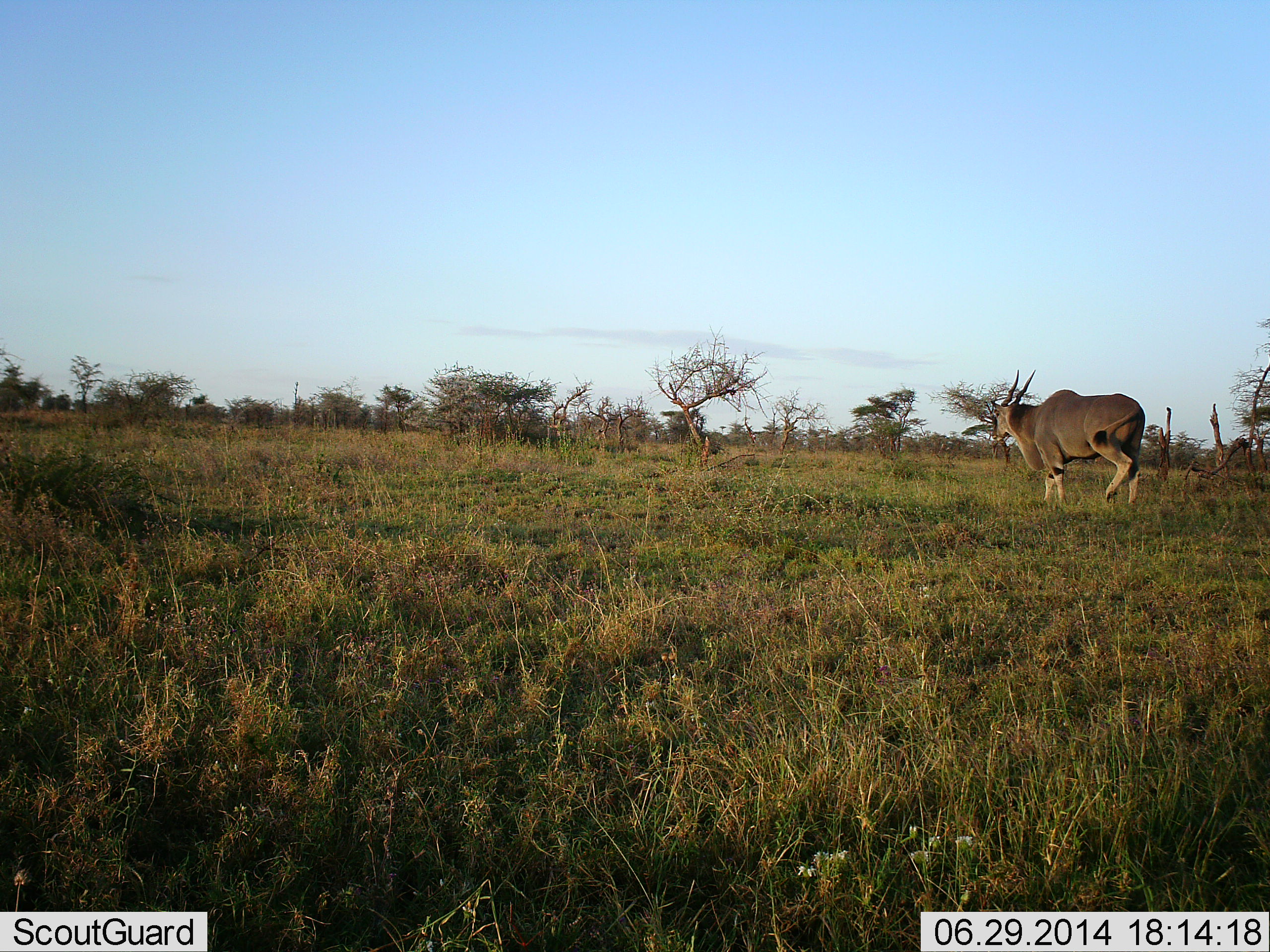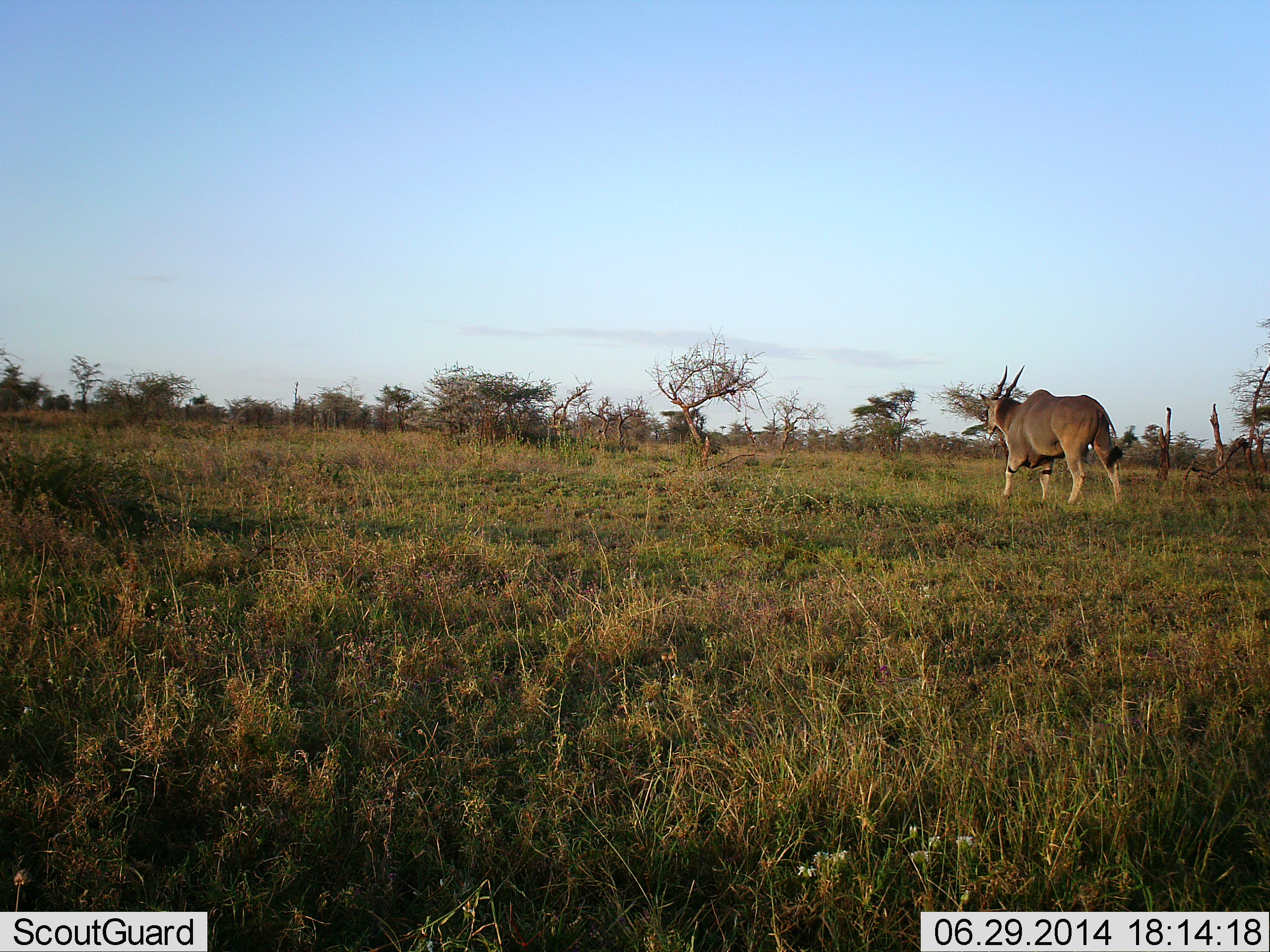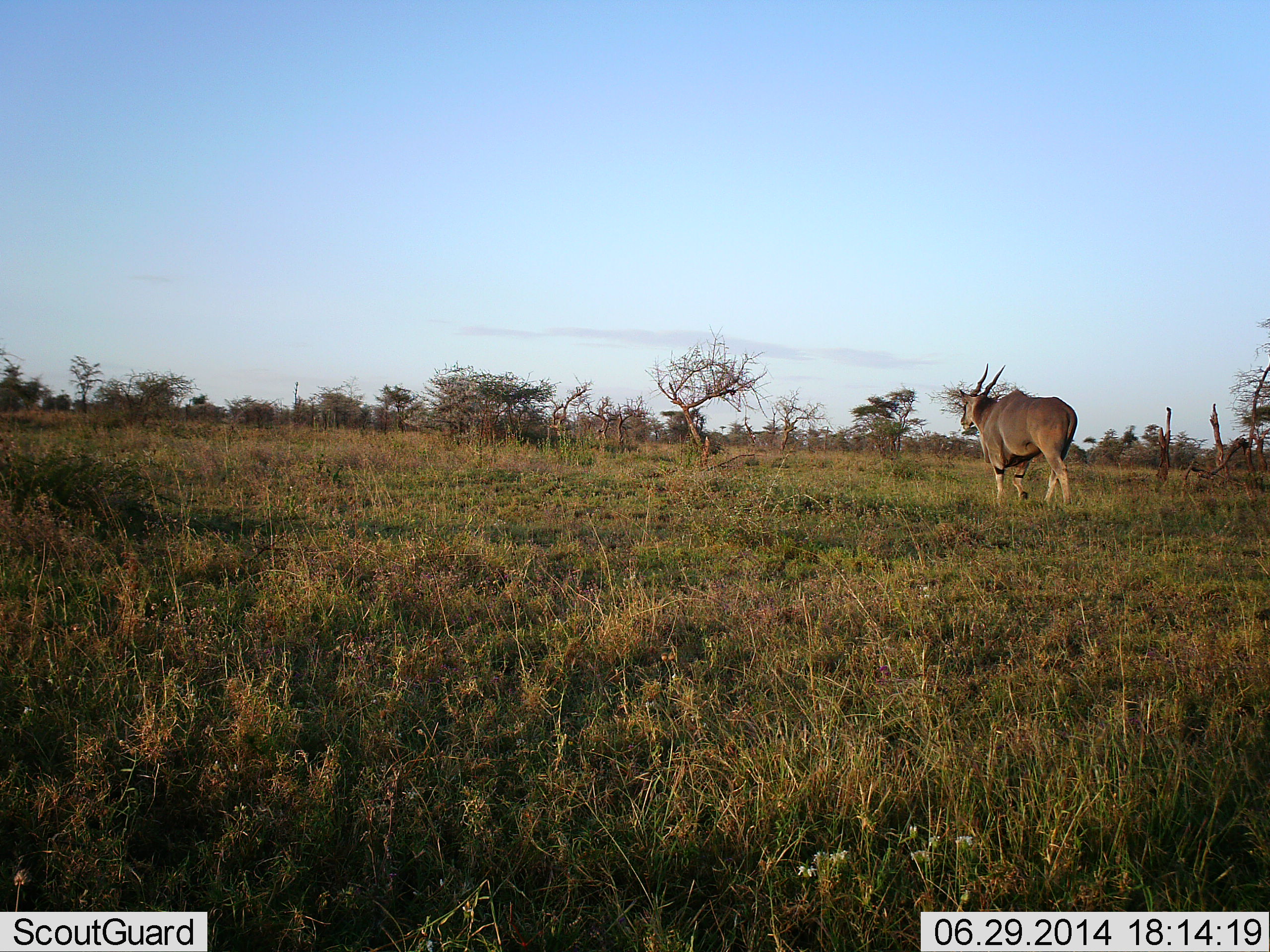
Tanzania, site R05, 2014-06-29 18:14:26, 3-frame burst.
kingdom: Animalia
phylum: Chordata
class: Mammalia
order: Artiodactyla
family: Bovidae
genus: Tragelaphus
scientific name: Tragelaphus oryx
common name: eland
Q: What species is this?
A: Eland (Tragelaphus oryx).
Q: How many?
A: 1.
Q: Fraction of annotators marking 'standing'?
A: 0%.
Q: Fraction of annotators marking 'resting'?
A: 0%.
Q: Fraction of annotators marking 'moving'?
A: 100%.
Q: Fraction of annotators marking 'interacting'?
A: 0%.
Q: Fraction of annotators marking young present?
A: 0%.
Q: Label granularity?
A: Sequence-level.